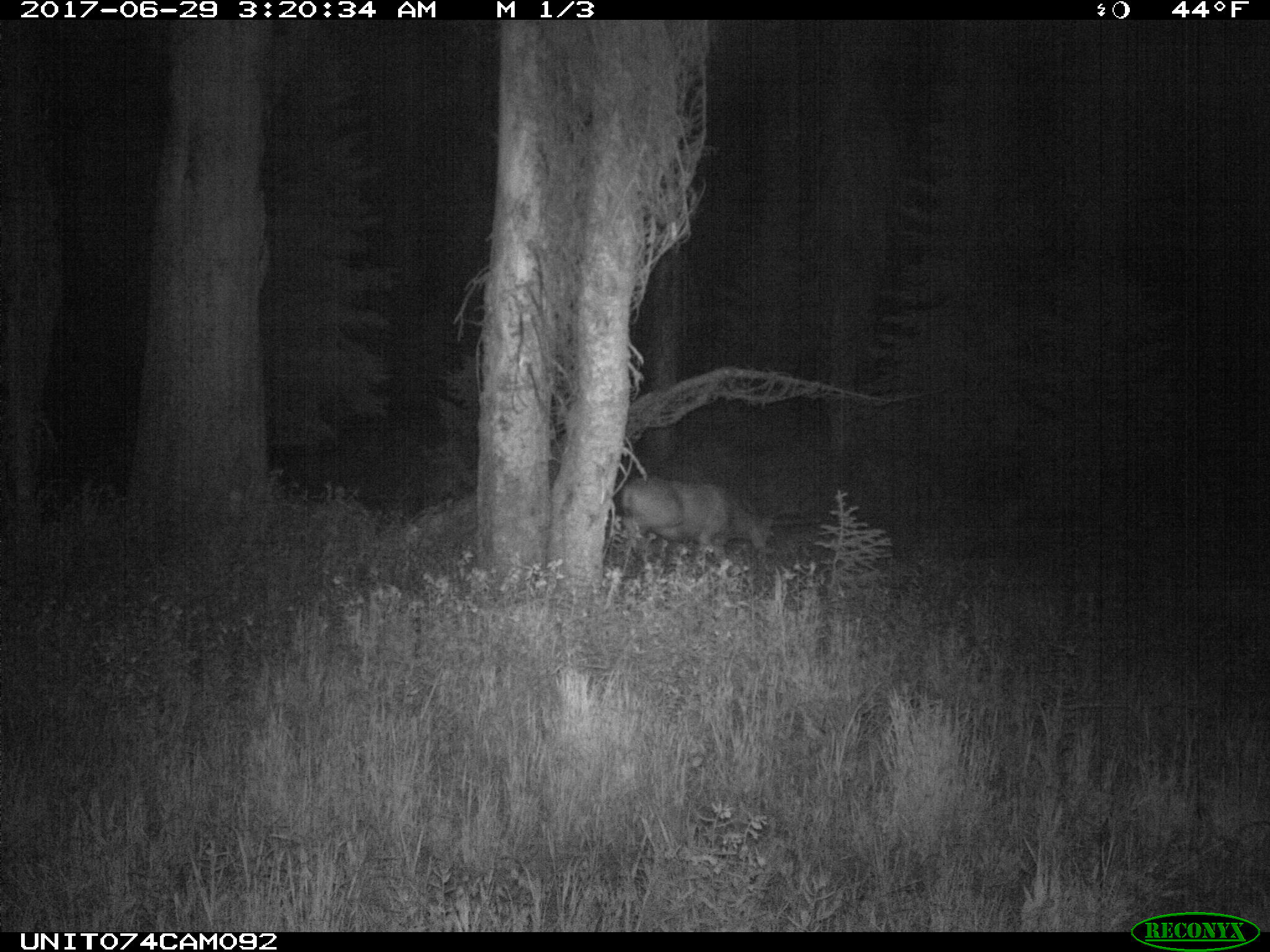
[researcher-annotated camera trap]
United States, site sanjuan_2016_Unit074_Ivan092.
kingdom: Animalia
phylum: Chordata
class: Mammalia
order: Artiodactyla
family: Cervidae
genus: Odocoileus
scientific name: Odocoileus hemionus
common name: mule deer